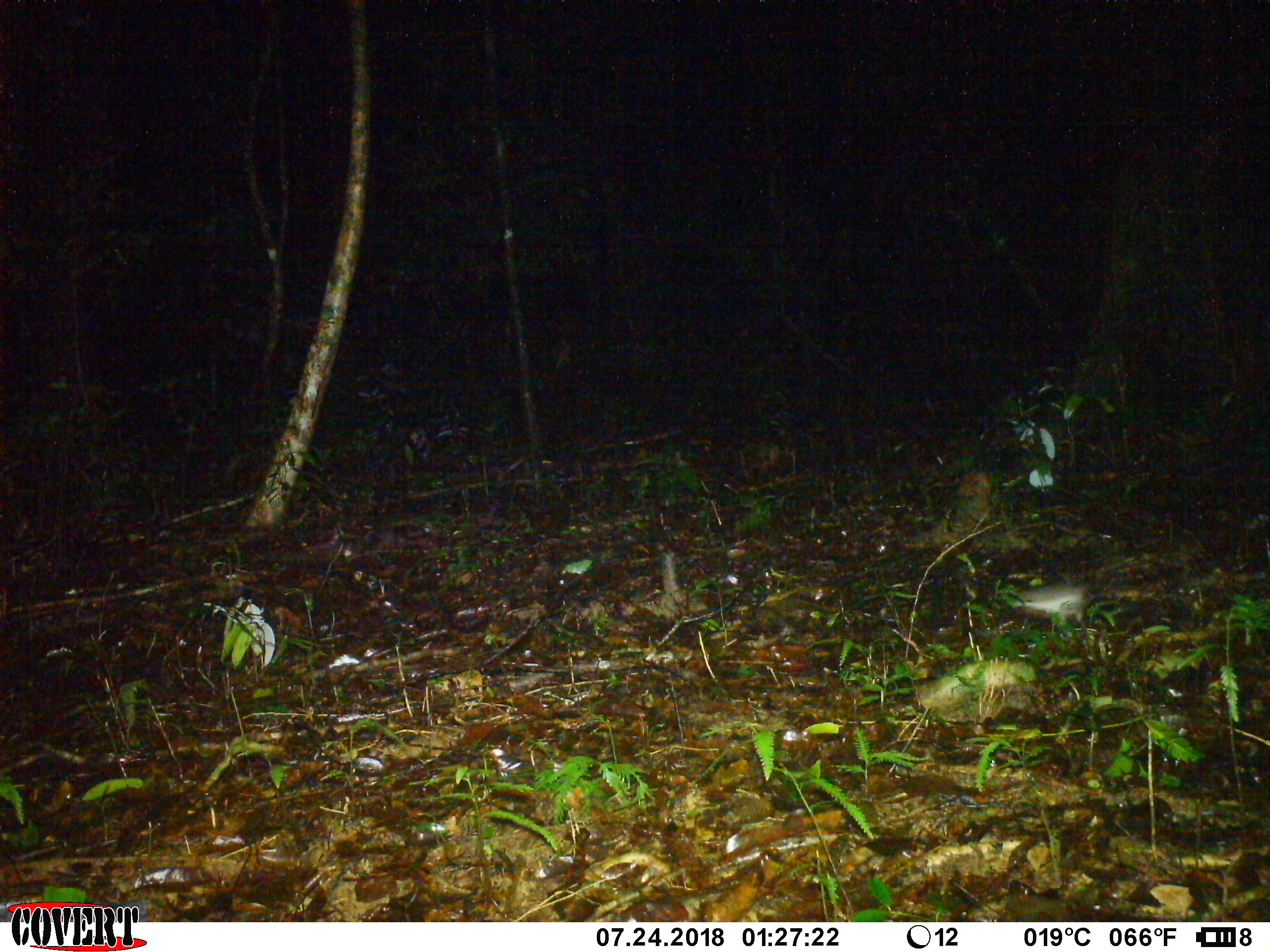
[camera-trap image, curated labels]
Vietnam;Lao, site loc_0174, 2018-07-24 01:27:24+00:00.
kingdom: Animalia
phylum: Chordata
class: Mammalia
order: Rodentia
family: Muridae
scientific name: Muridae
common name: old-world mice and rats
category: unidentified murid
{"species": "unidentified murid (old-world mice and rats) (Muridae)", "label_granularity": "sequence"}